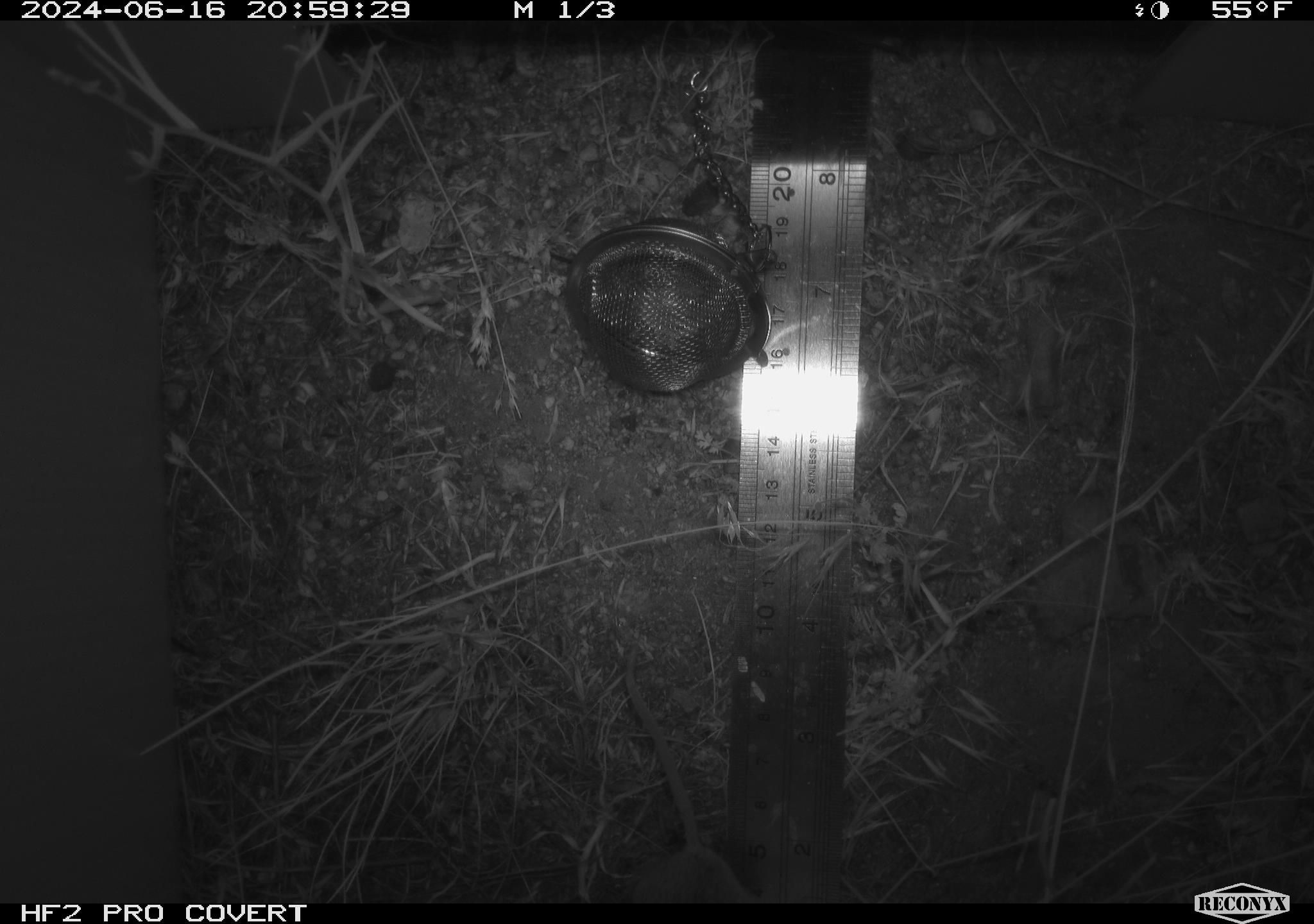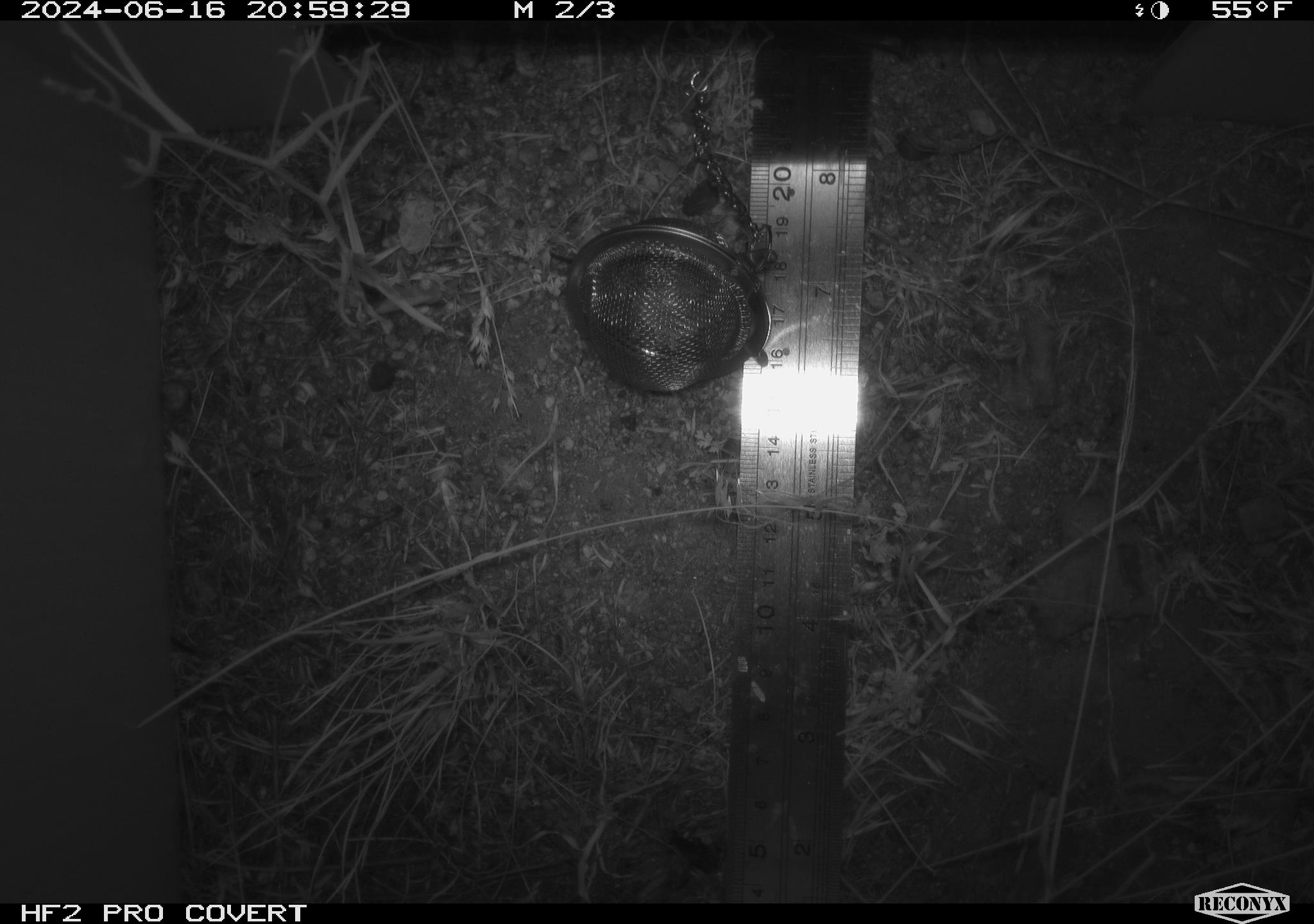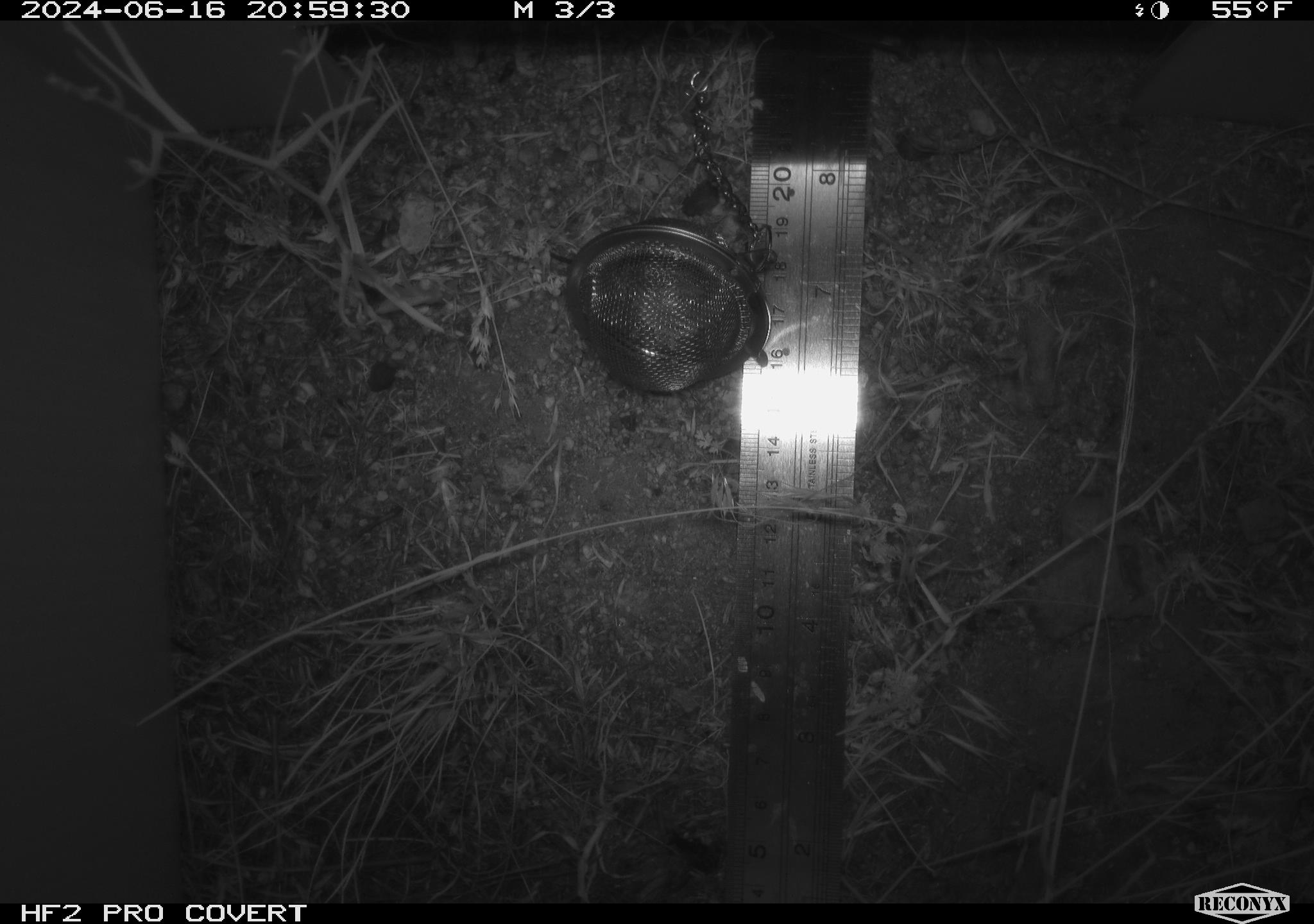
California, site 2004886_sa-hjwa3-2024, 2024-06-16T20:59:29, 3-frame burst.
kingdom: Animalia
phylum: Chordata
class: Mammalia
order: Rodentia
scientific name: Rodentia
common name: rodent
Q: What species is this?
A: Rodent (Rodentia).